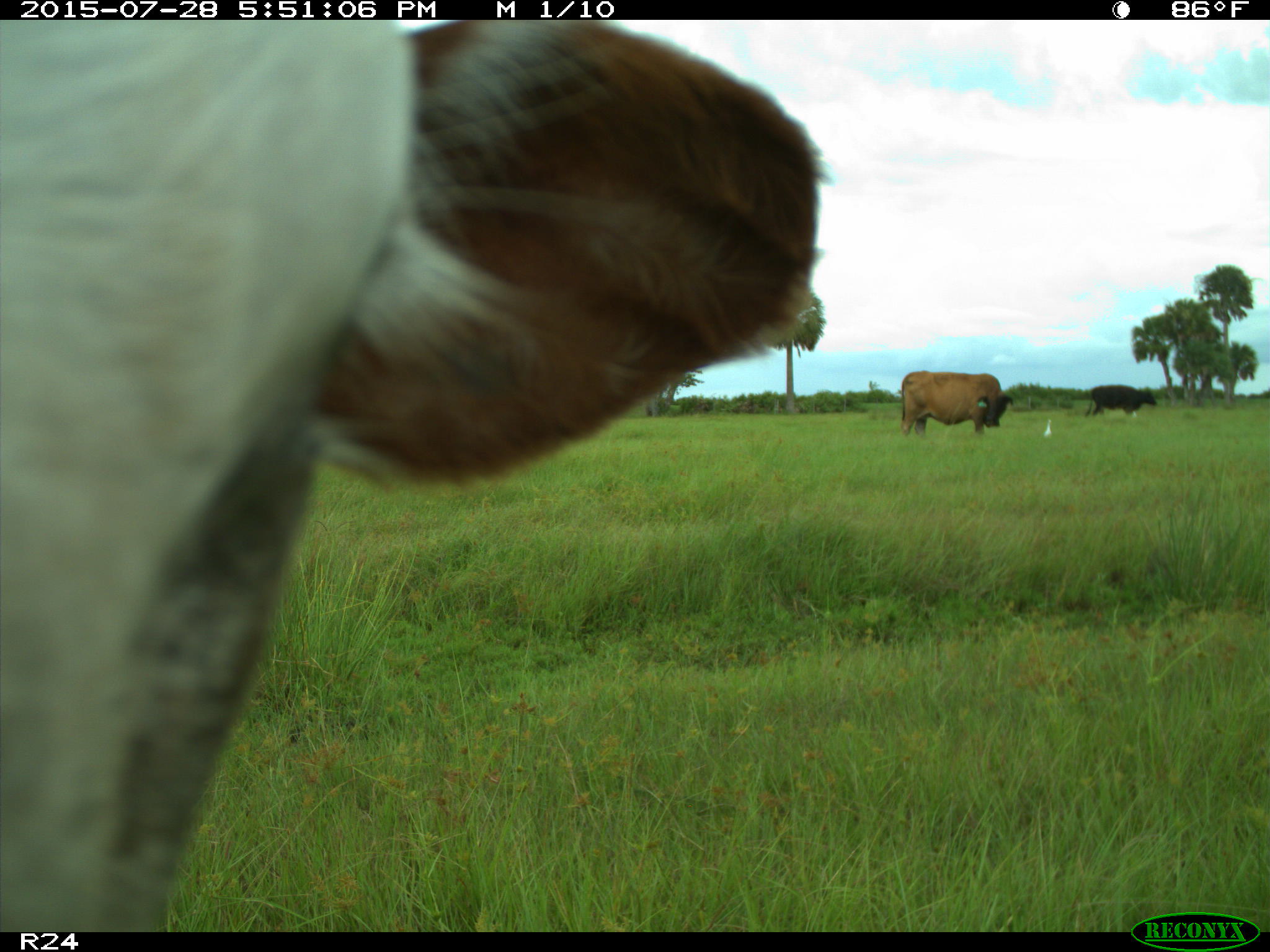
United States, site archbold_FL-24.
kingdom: Animalia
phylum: Chordata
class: Mammalia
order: Artiodactyla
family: Bovidae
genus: Bos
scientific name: Bos taurus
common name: domestic cow